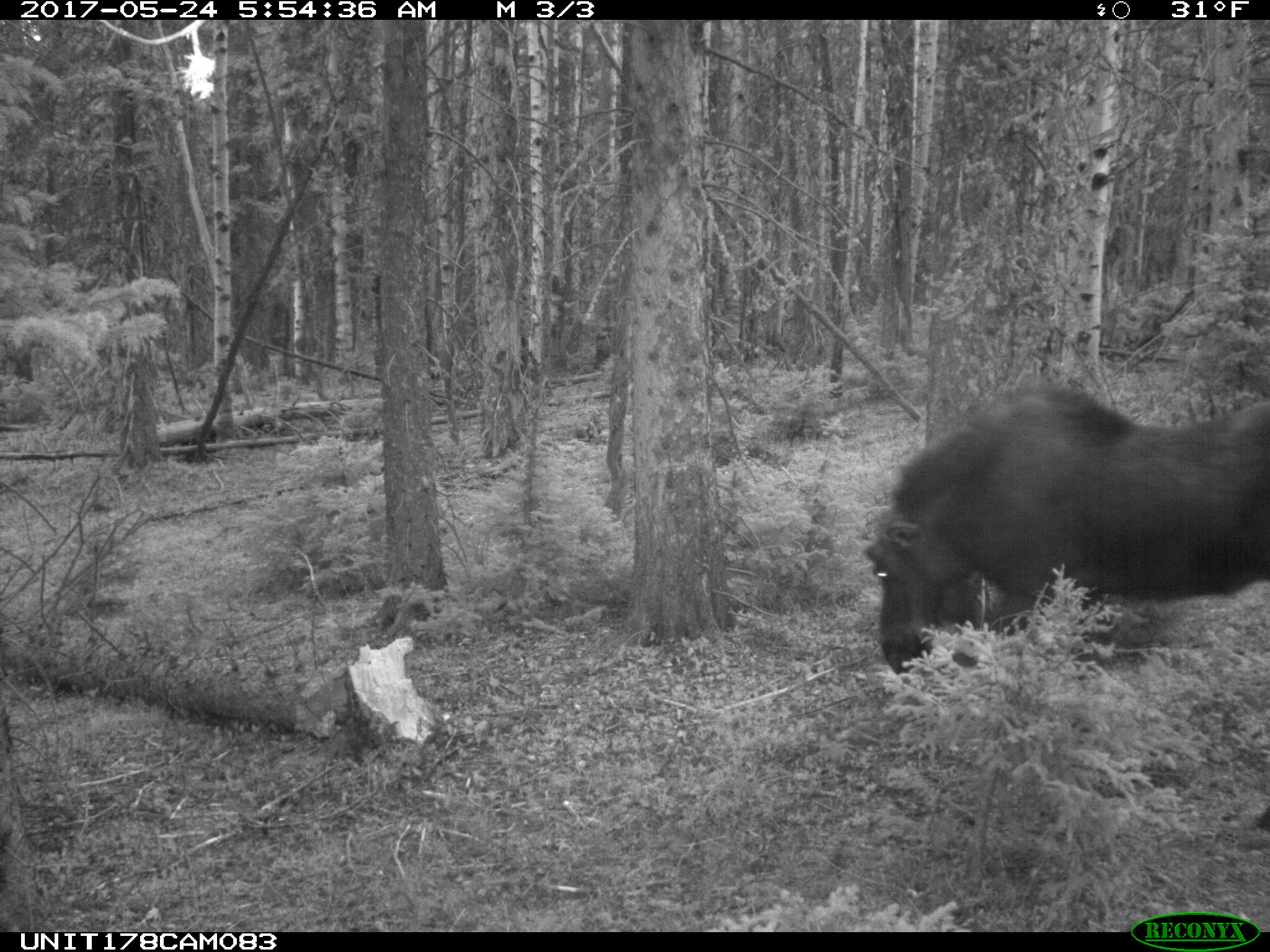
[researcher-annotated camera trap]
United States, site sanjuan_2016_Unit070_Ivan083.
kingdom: Animalia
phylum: Chordata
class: Mammalia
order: Artiodactyla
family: Cervidae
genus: Alces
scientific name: Alces alces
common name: moose